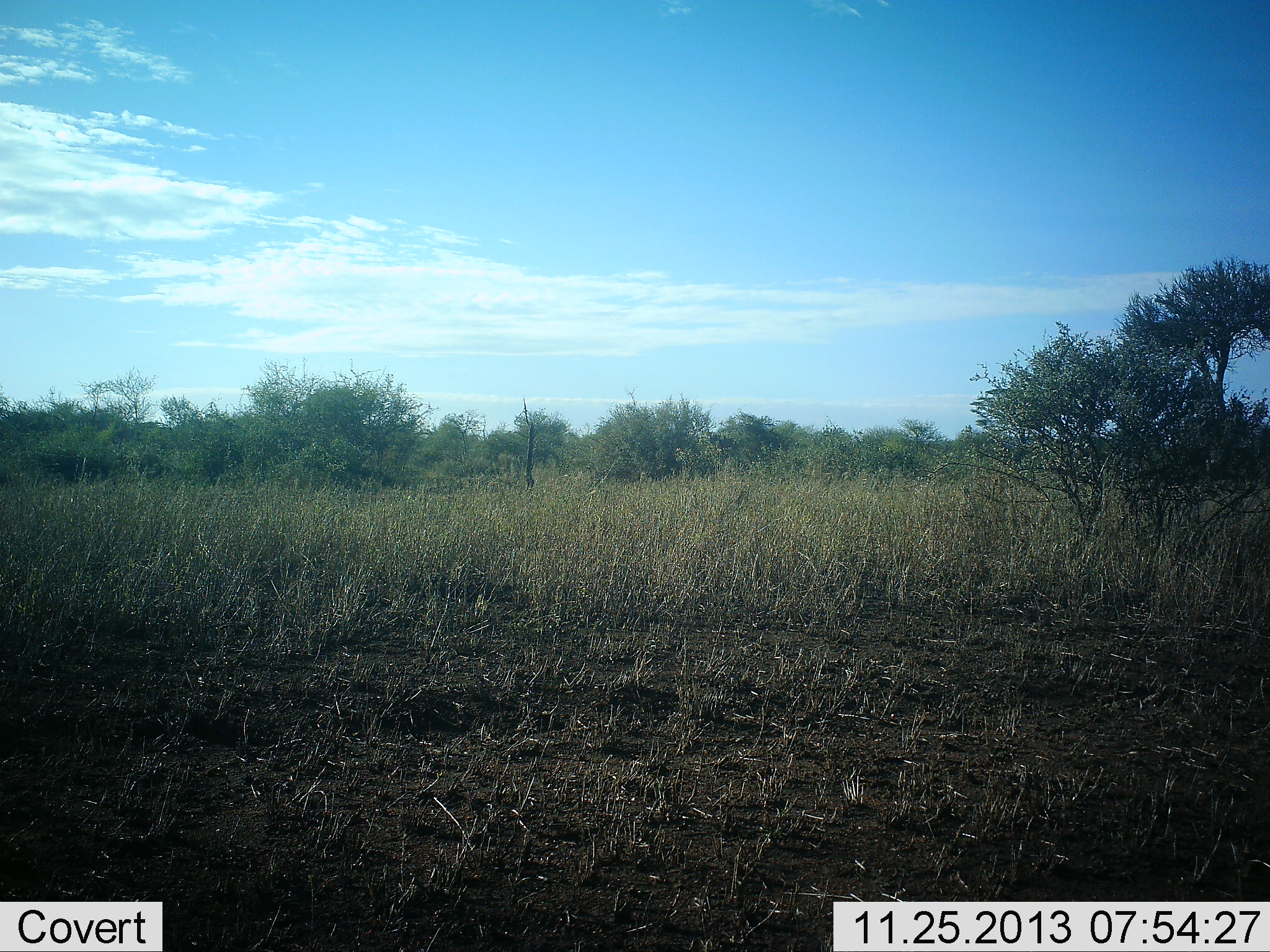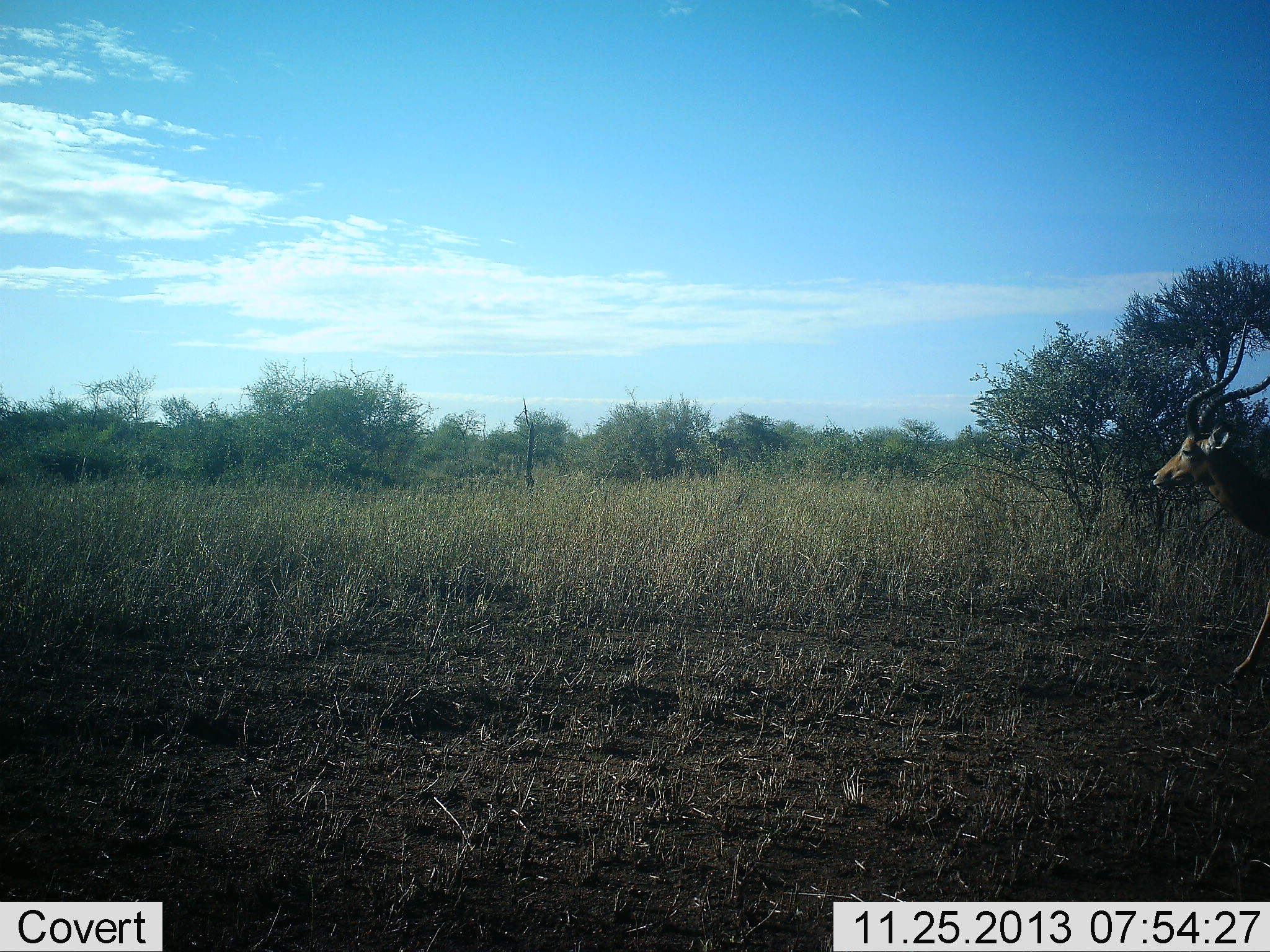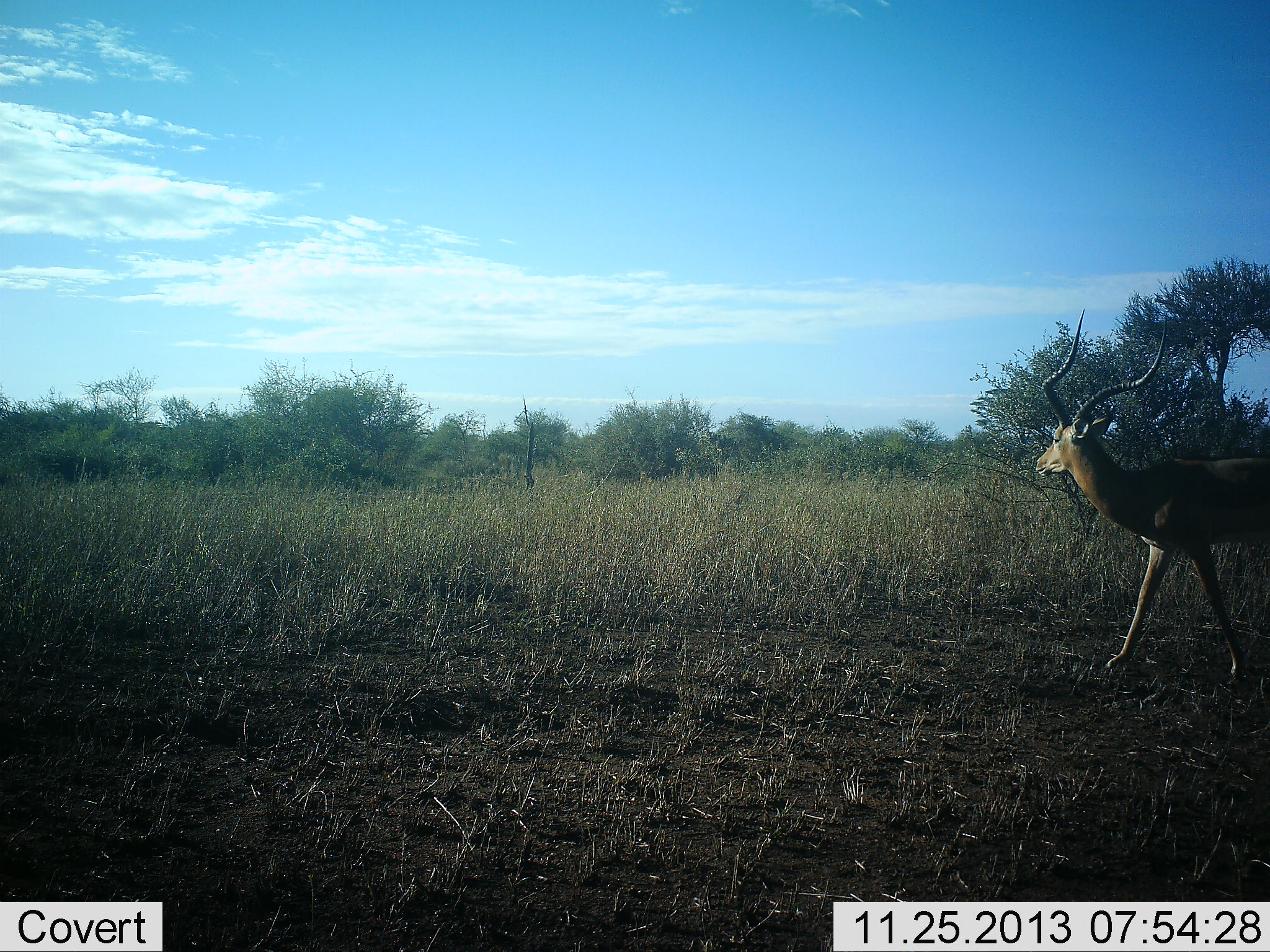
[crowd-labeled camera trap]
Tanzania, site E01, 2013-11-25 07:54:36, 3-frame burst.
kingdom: Animalia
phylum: Chordata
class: Mammalia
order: Artiodactyla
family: Bovidae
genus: Aepyceros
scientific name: Aepyceros melampus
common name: impala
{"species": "impala (Aepyceros melampus)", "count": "1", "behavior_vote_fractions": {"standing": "0%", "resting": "0%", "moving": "100%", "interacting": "0%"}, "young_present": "0%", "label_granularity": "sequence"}